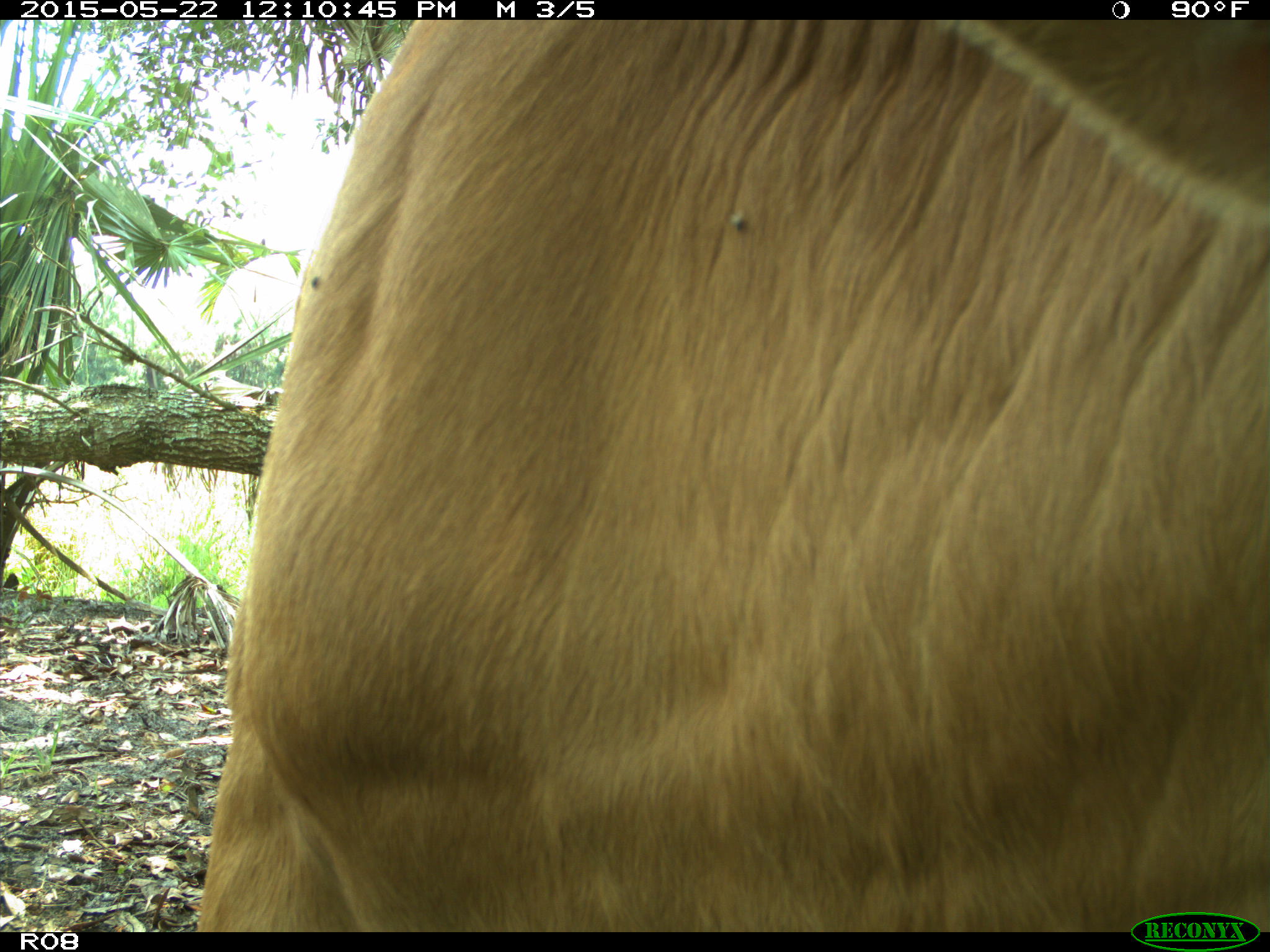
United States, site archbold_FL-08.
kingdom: Animalia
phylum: Chordata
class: Mammalia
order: Artiodactyla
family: Bovidae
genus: Bos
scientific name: Bos taurus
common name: domestic cow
Bos taurus (domestic cow).